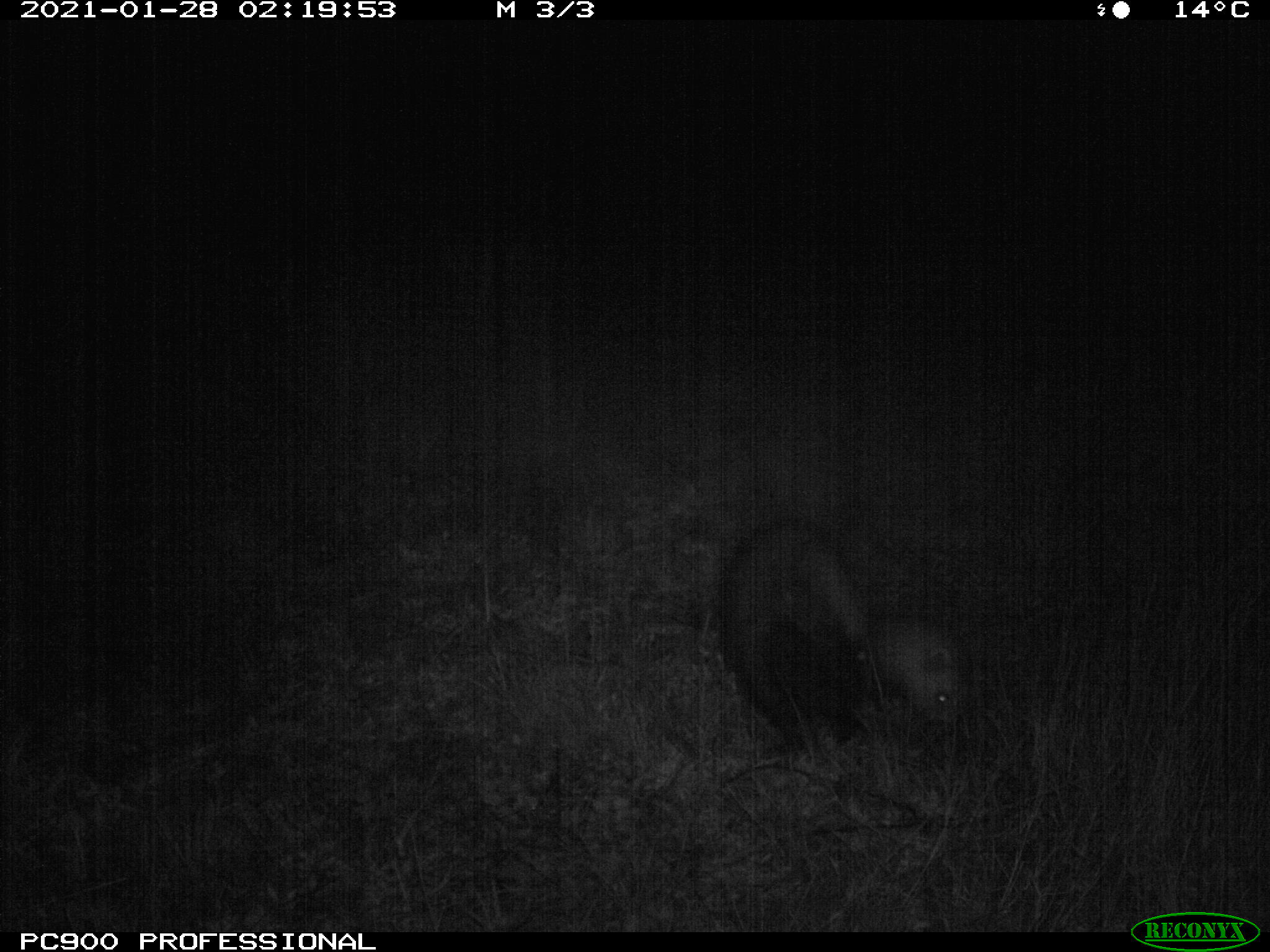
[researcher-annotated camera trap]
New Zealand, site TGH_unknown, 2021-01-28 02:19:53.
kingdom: Animalia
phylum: Chordata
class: Mammalia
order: Carnivora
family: Mustelidae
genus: Mustela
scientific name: Mustela furo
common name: ferret